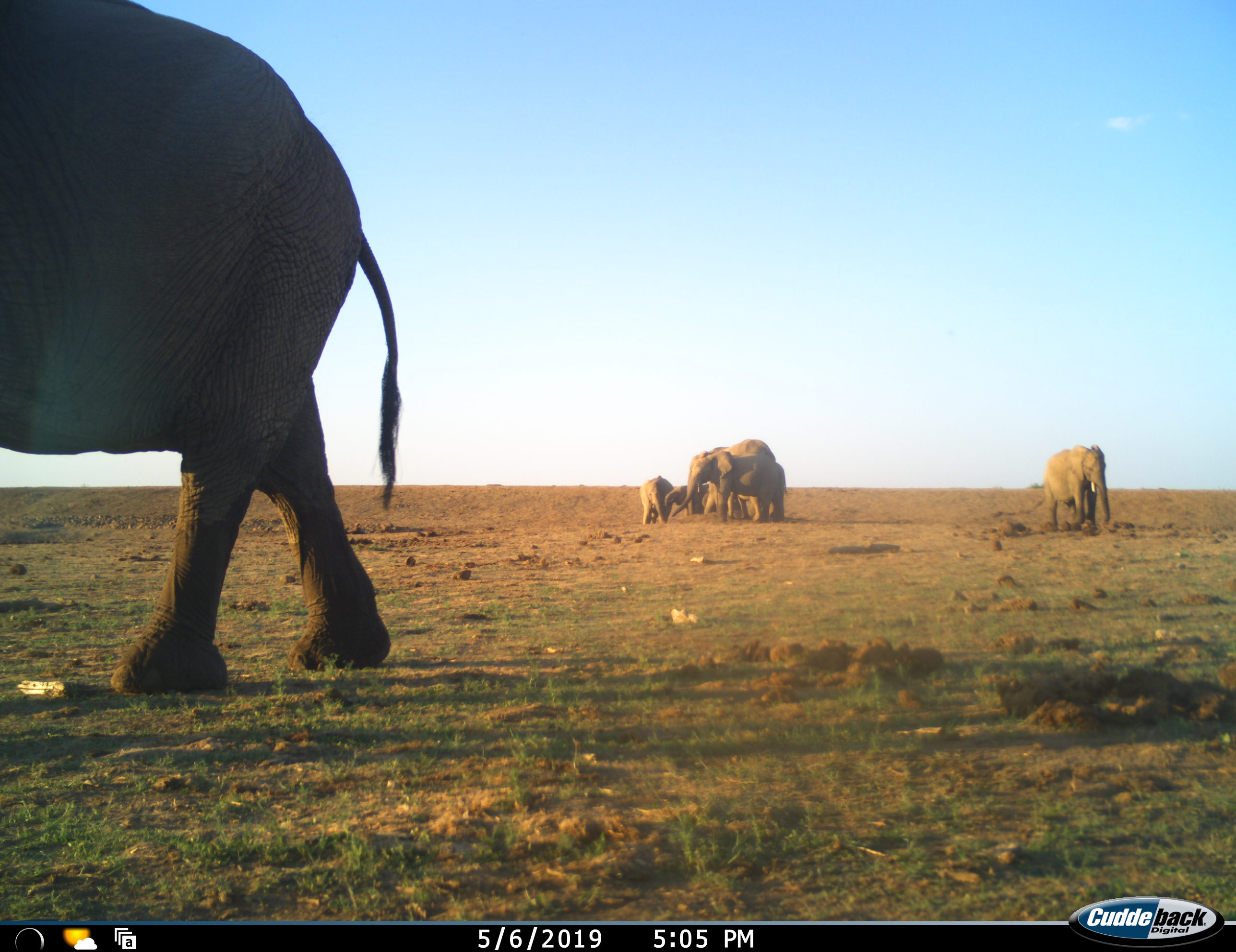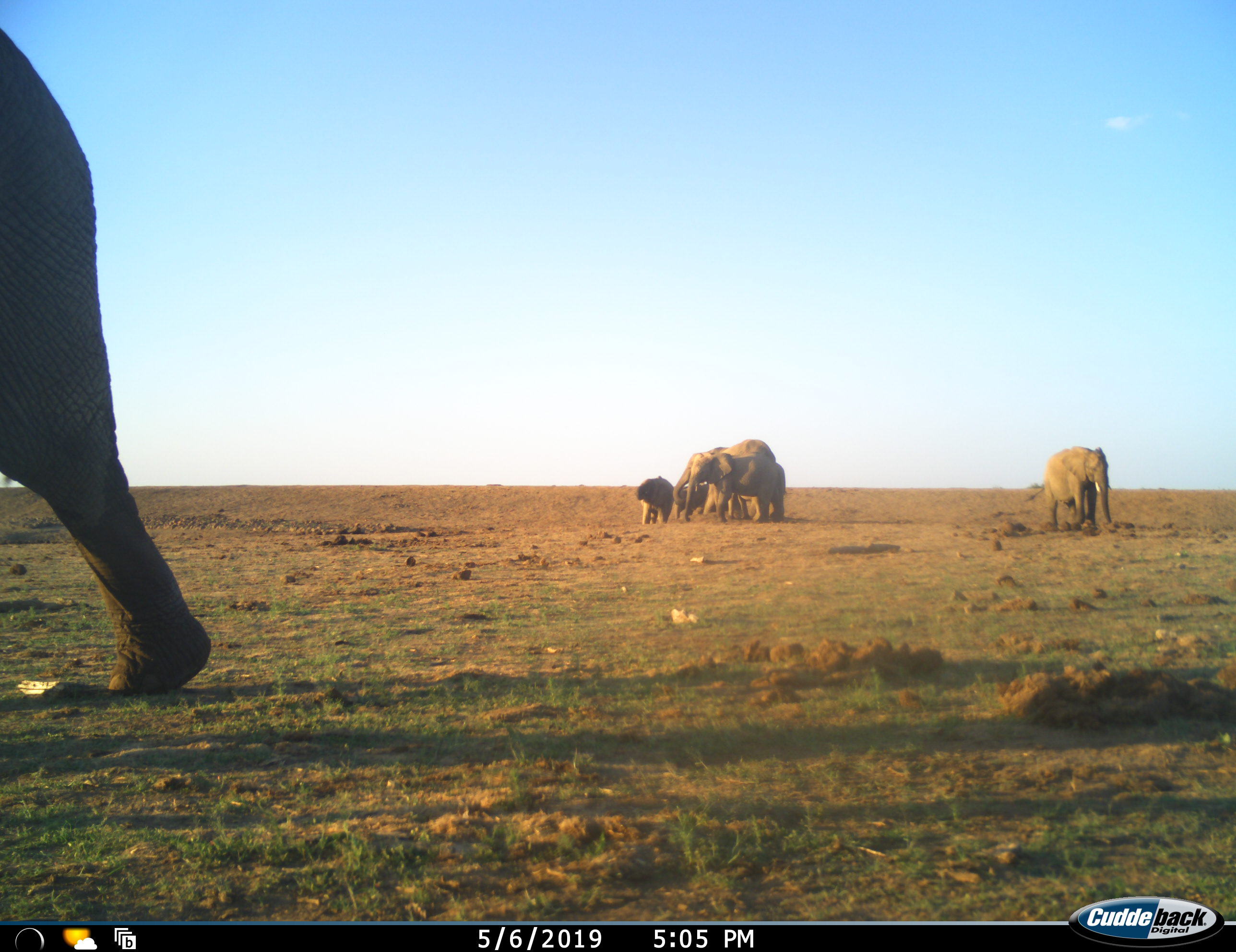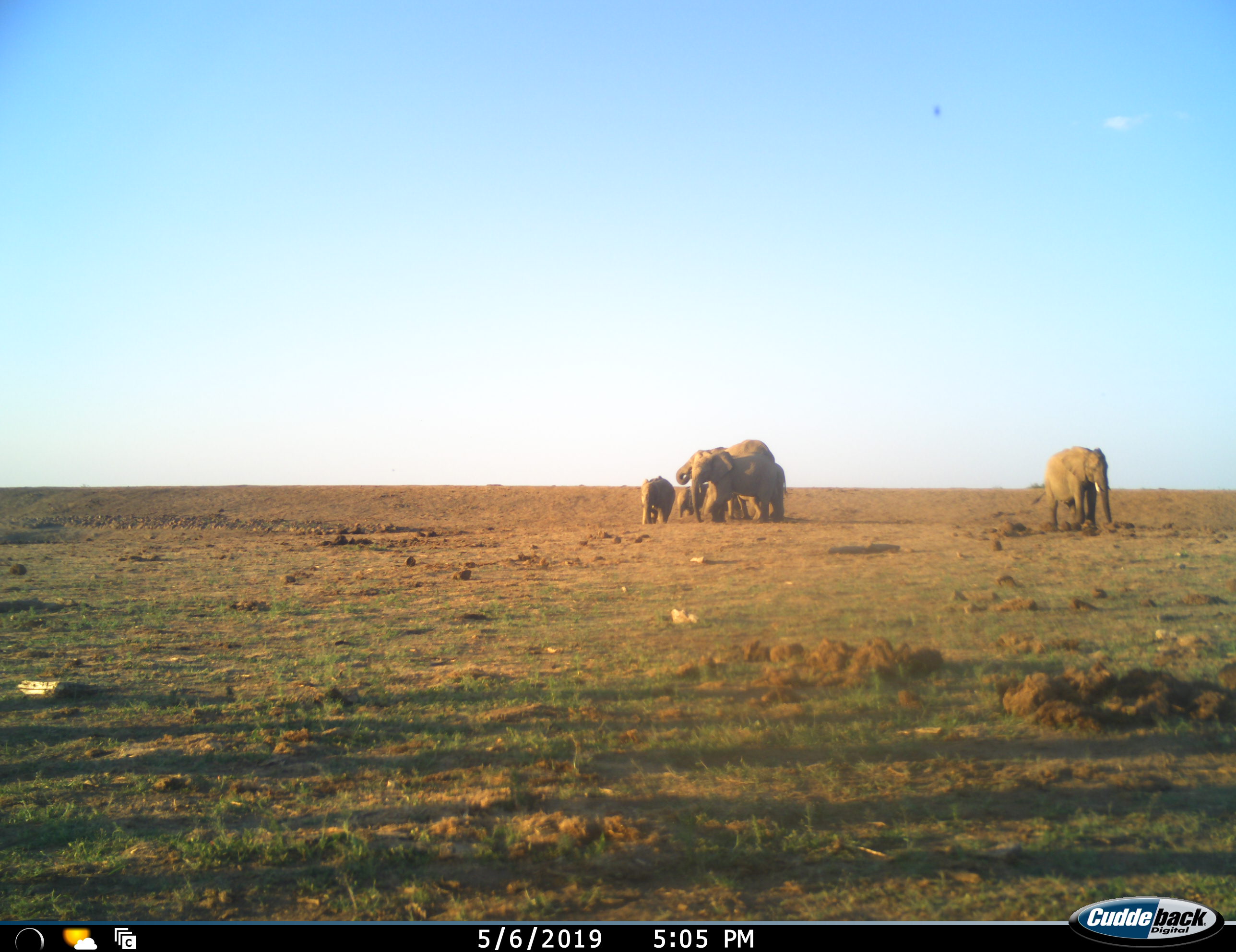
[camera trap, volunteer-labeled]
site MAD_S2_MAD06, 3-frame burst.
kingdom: Animalia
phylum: Chordata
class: Mammalia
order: Proboscidea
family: Elephantidae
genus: Loxodonta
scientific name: Loxodonta africana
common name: african bush elephant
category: elephant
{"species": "elephant (african bush elephant) (Loxodonta africana)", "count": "6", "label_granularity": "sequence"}